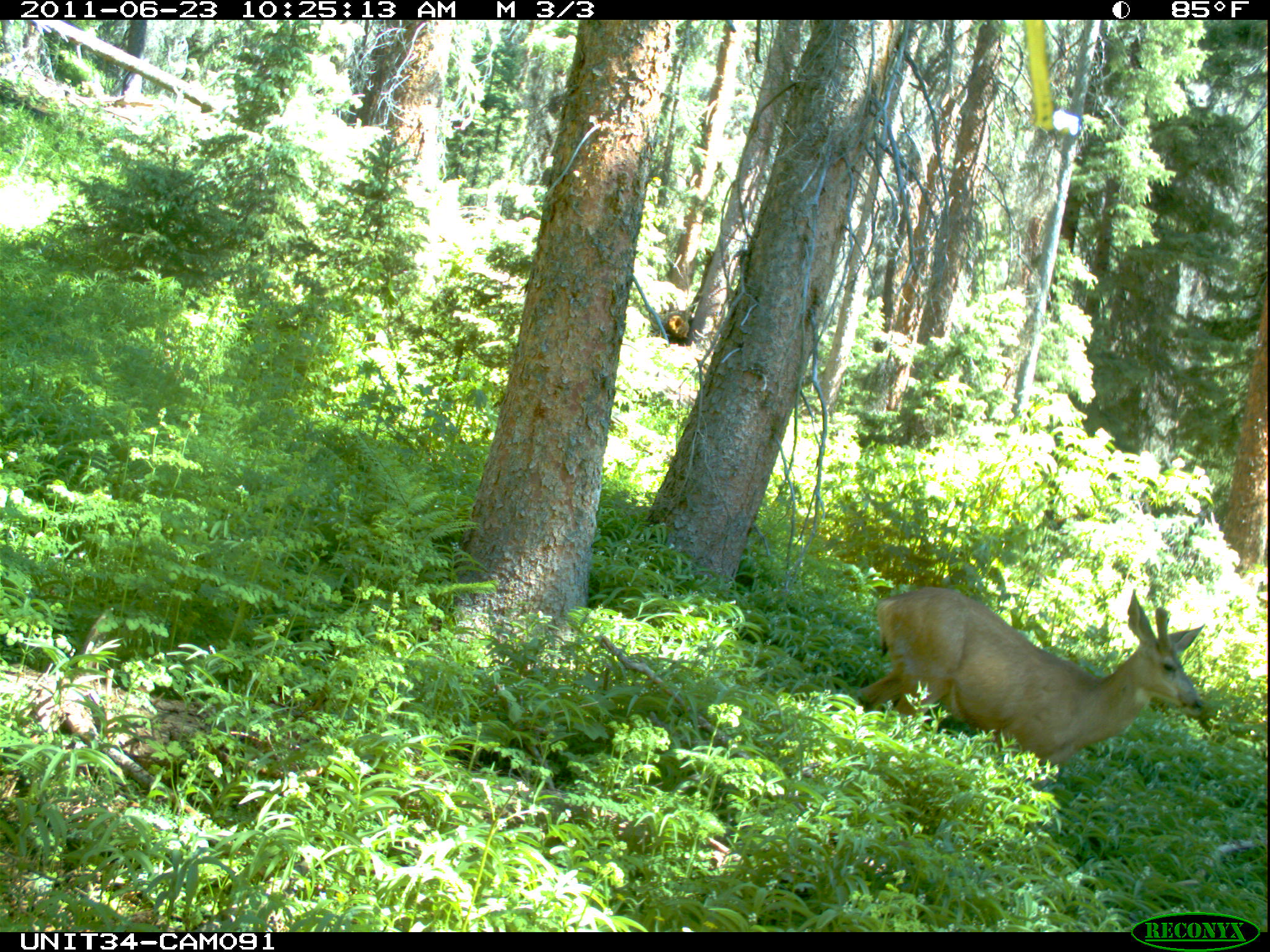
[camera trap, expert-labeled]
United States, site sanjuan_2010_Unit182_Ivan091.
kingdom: Animalia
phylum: Chordata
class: Mammalia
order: Artiodactyla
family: Cervidae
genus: Odocoileus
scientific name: Odocoileus hemionus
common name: mule deer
Odocoileus hemionus (mule deer).